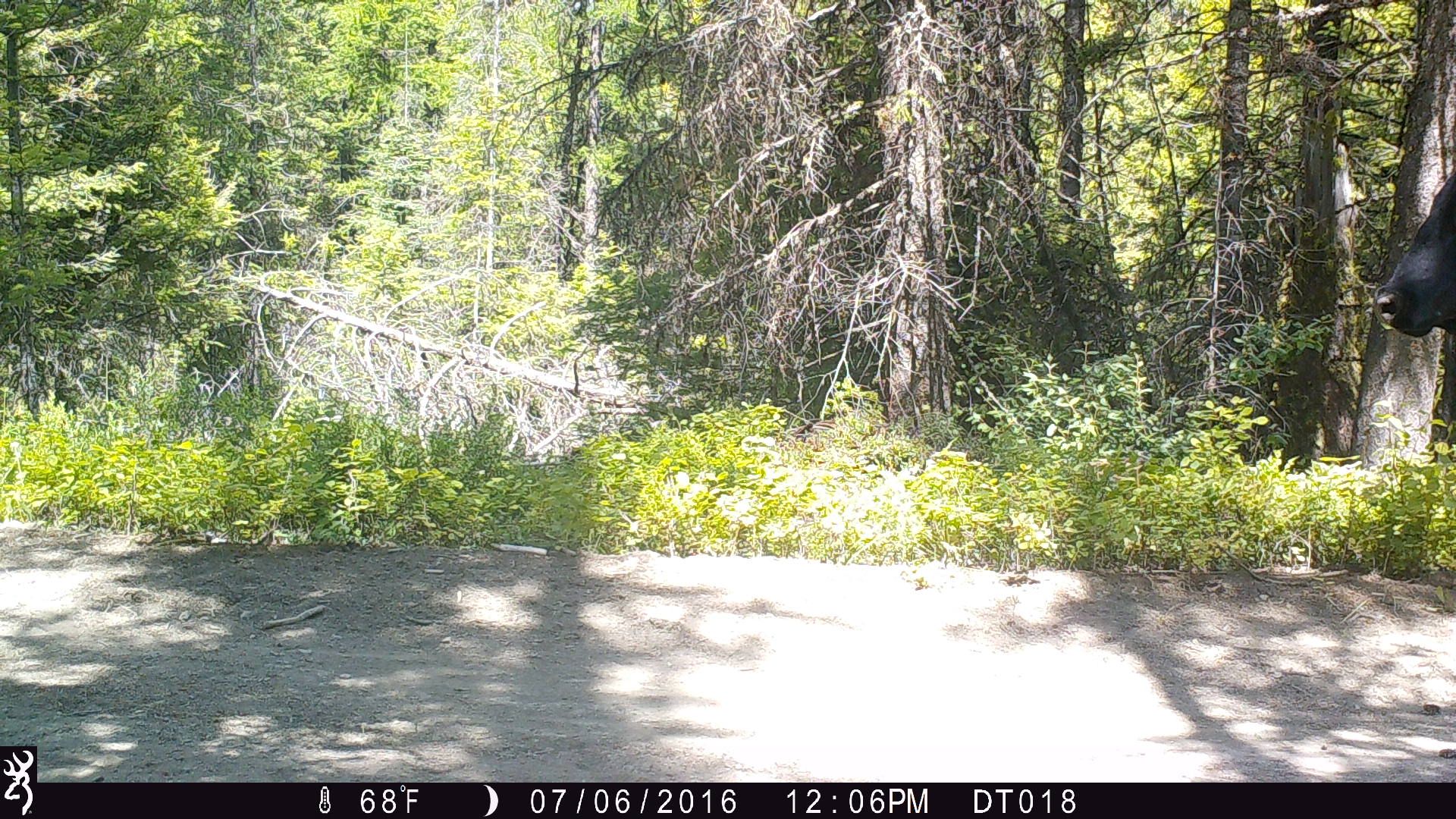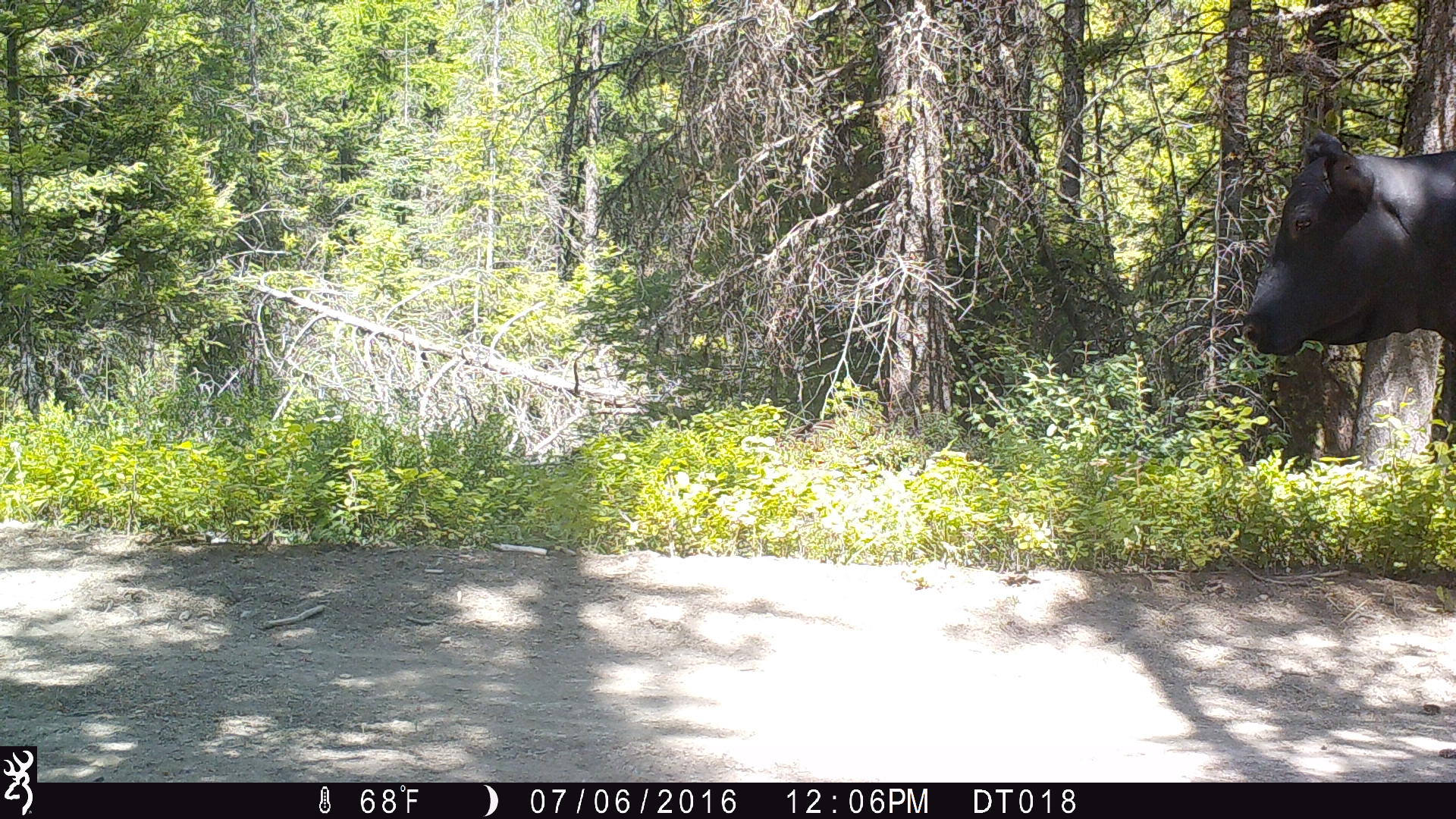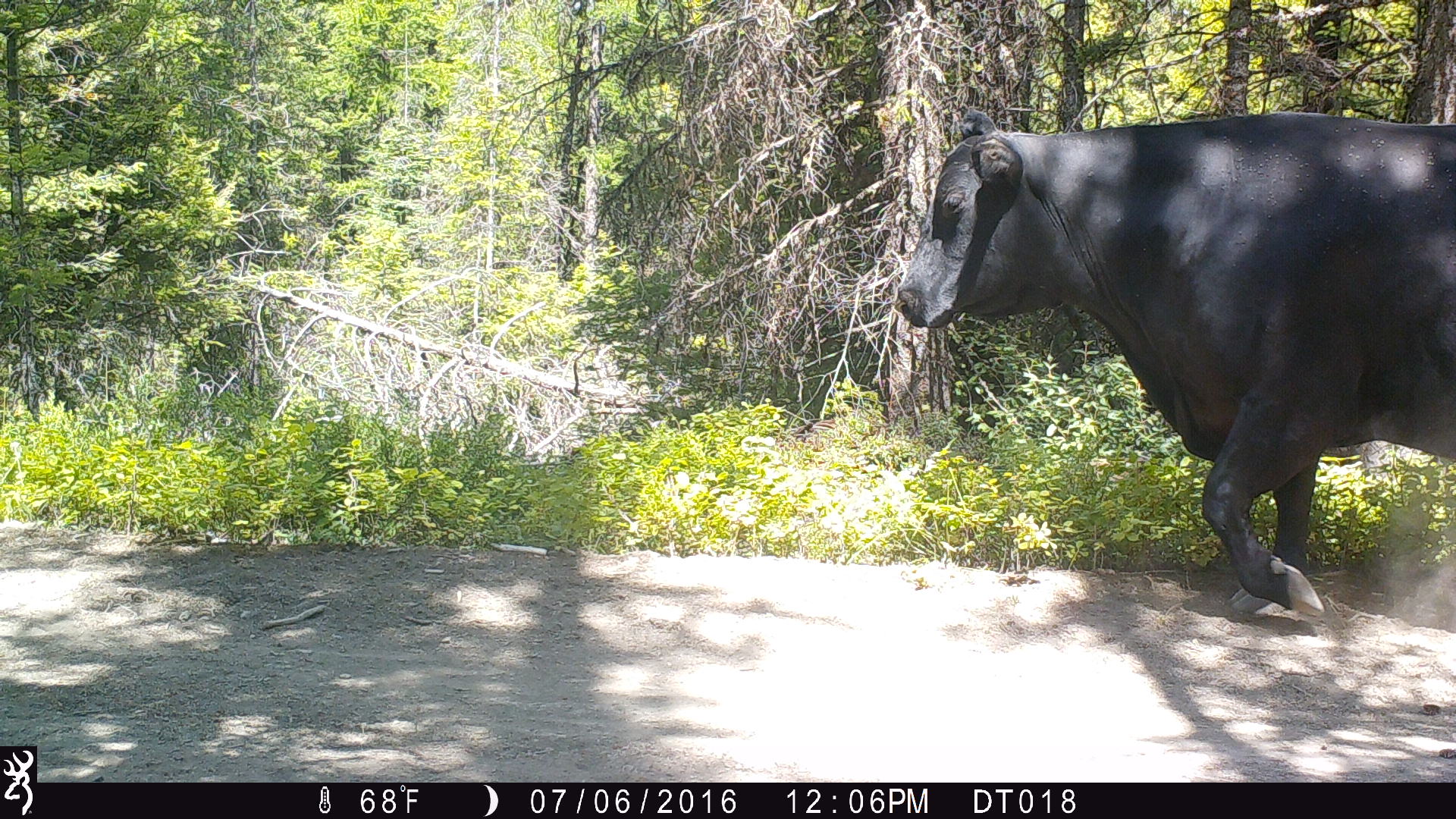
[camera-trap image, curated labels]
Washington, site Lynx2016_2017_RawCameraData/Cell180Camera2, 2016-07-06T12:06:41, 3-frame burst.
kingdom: Animalia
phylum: Chordata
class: Mammalia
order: Artiodactyla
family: Bovidae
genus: Bos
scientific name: Bos taurus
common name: domestic cattle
Domestic cattle (Bos taurus). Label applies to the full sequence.